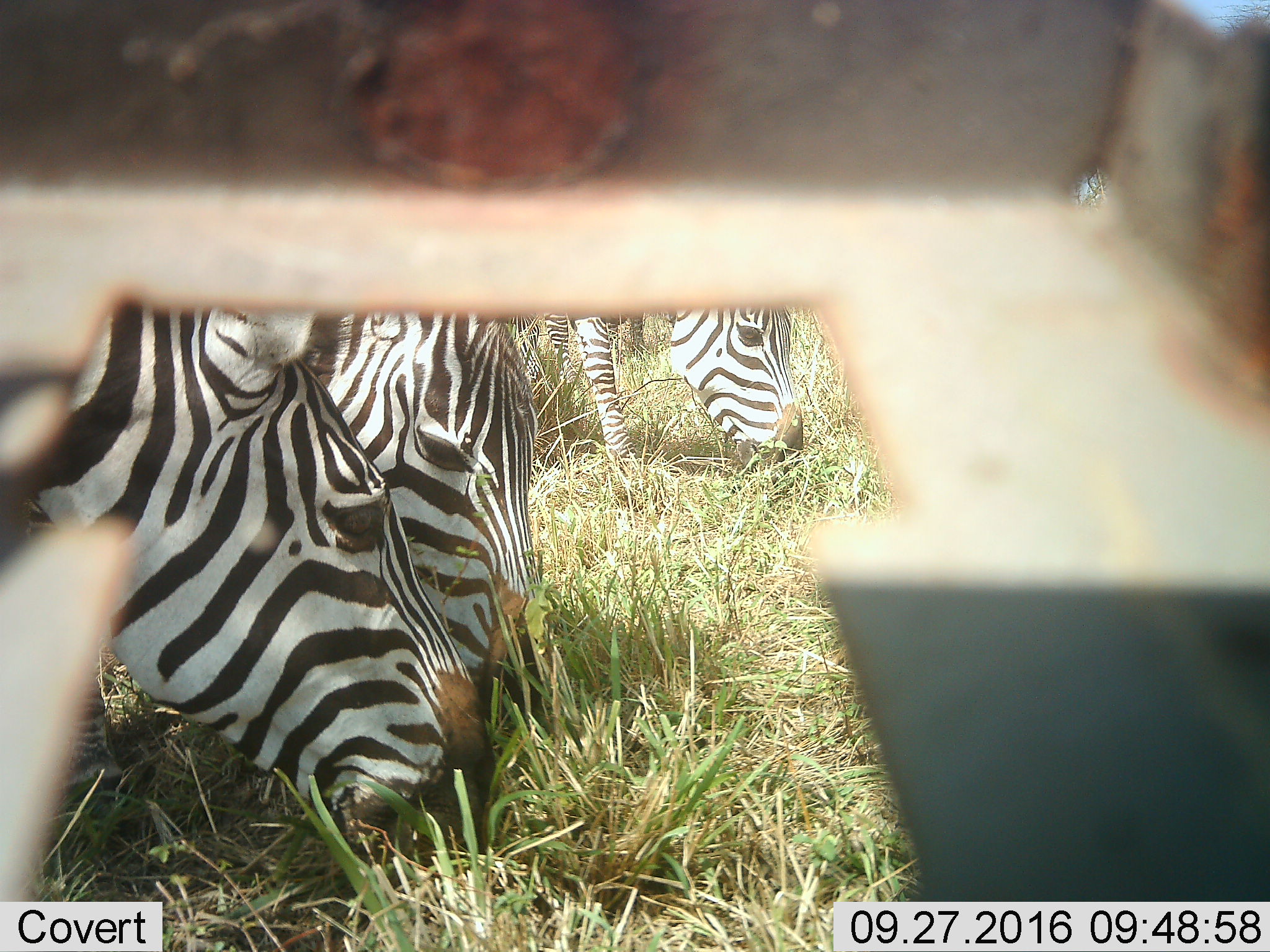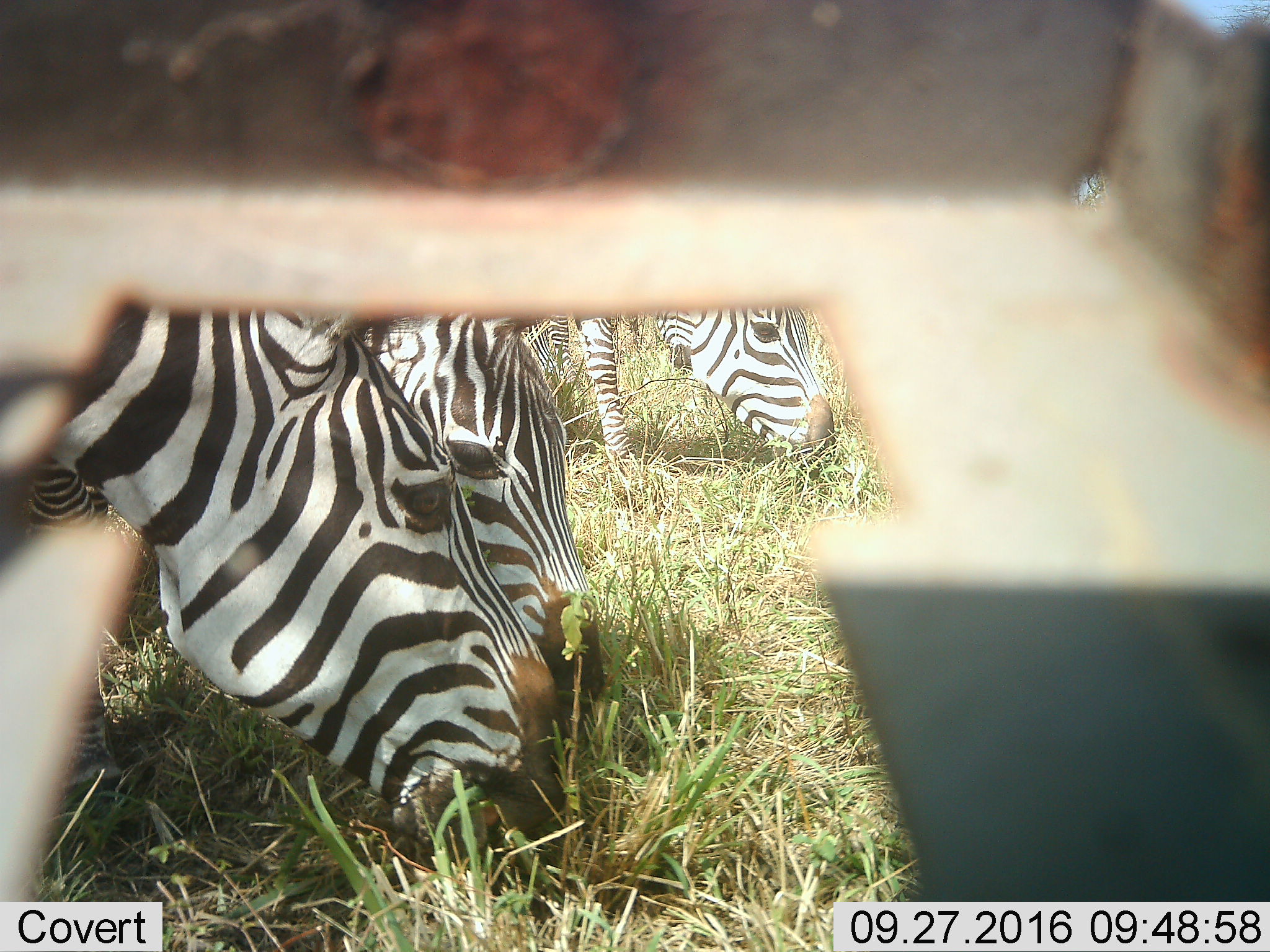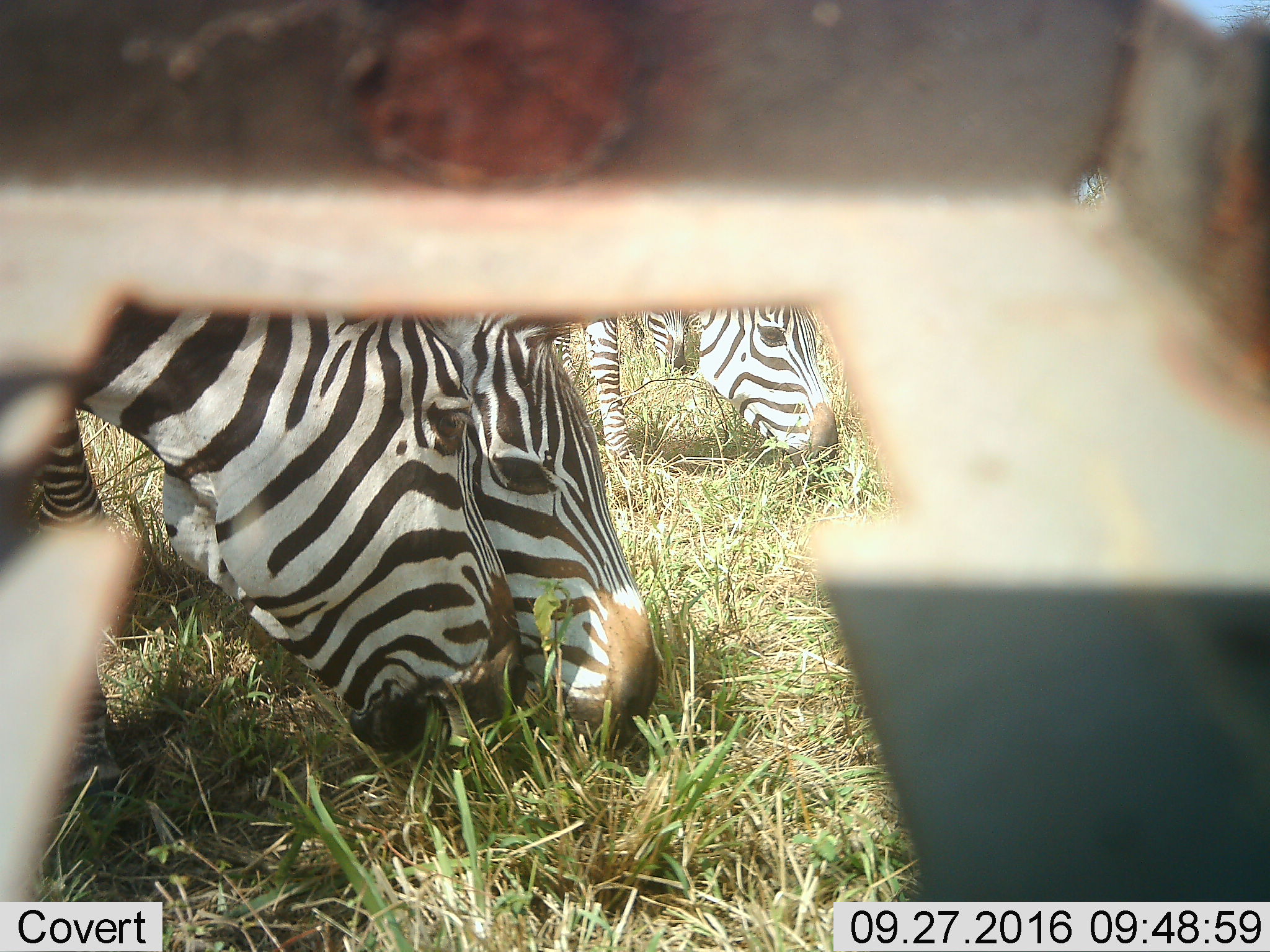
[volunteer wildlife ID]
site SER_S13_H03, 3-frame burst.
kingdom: Animalia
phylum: Chordata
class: Mammalia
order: Perissodactyla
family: Equidae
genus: Equus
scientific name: Equus quagga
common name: plains zebra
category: zebraplains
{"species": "zebraplains (plains zebra) (Equus quagga)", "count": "3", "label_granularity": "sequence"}